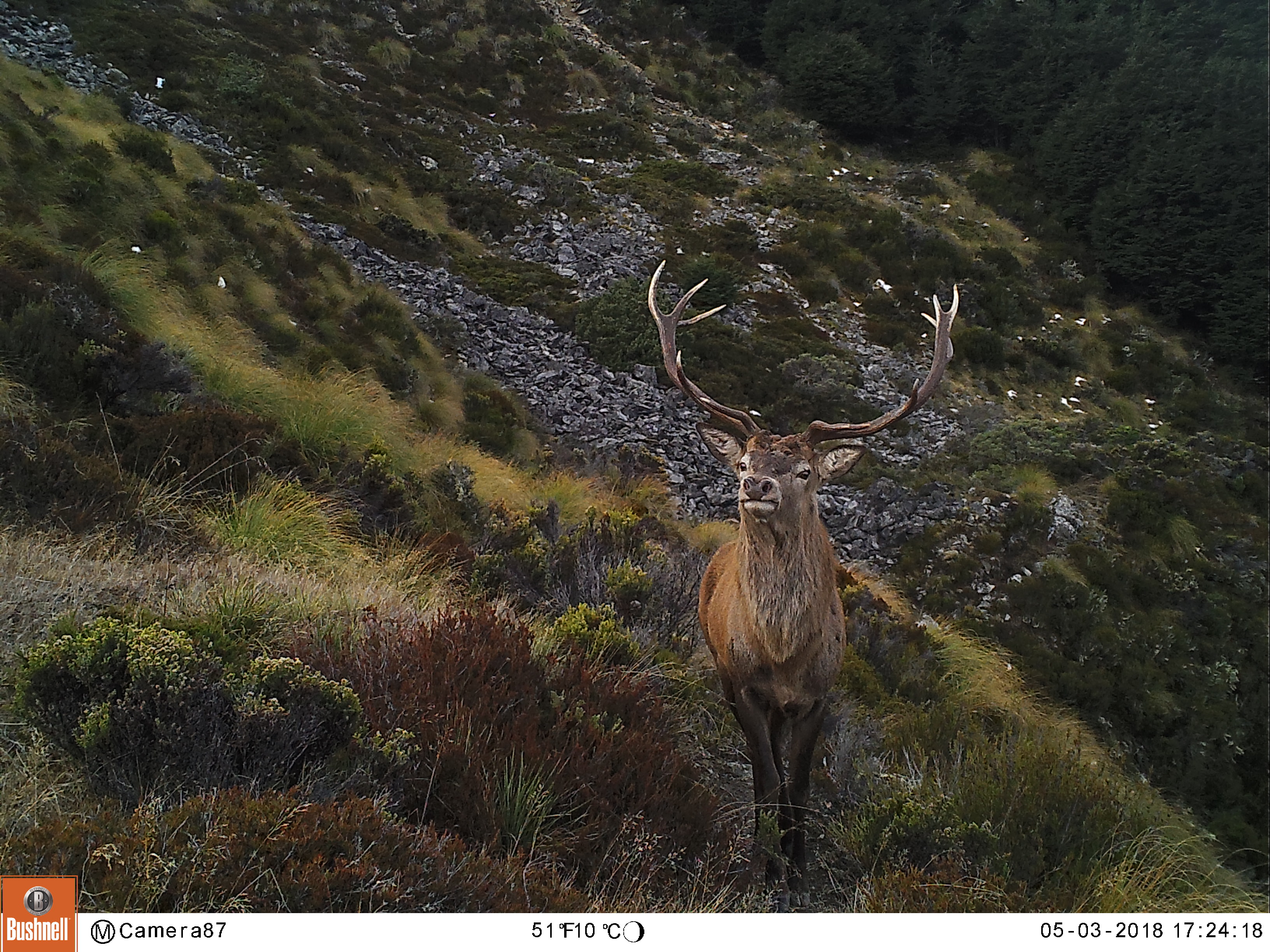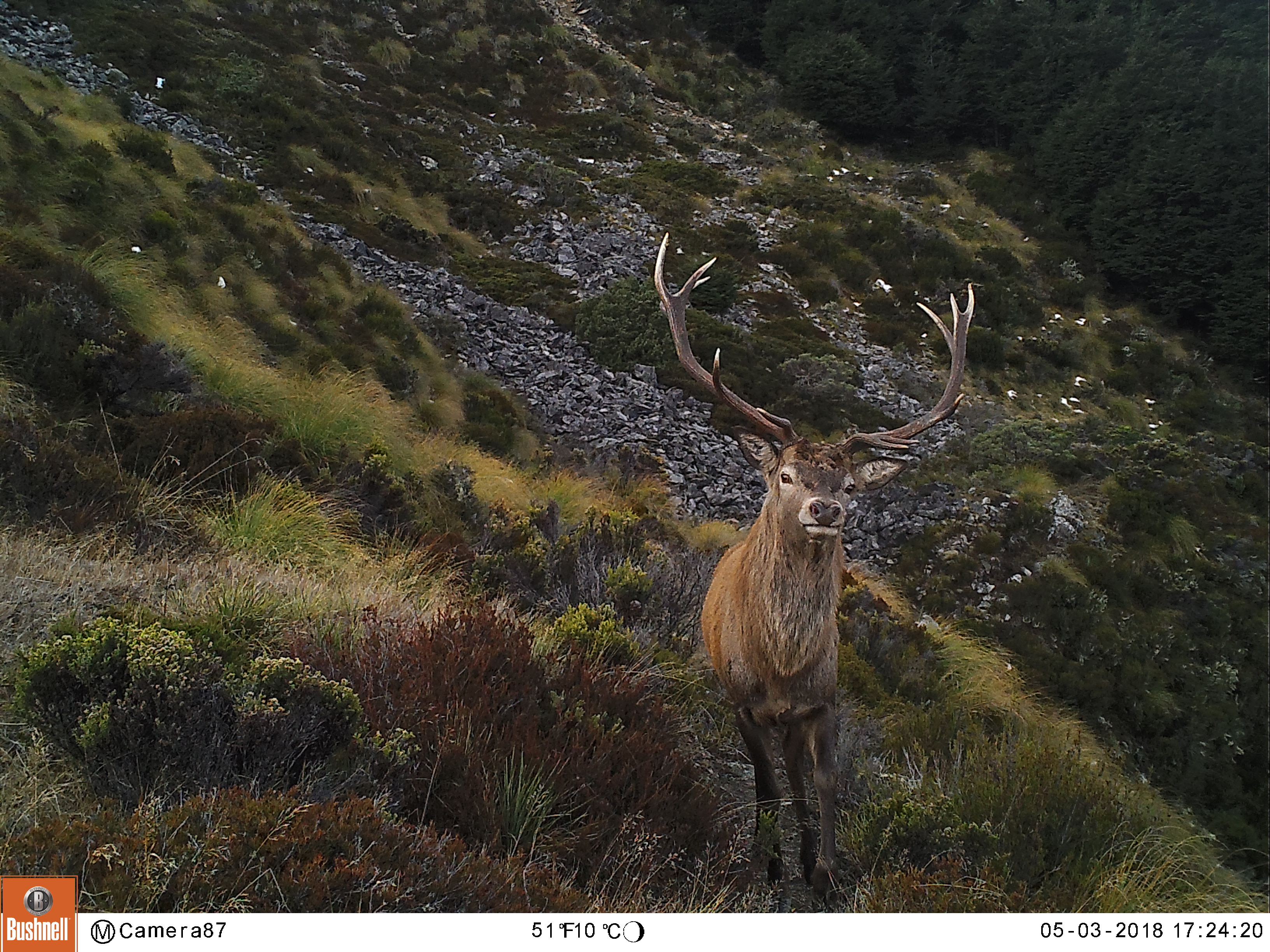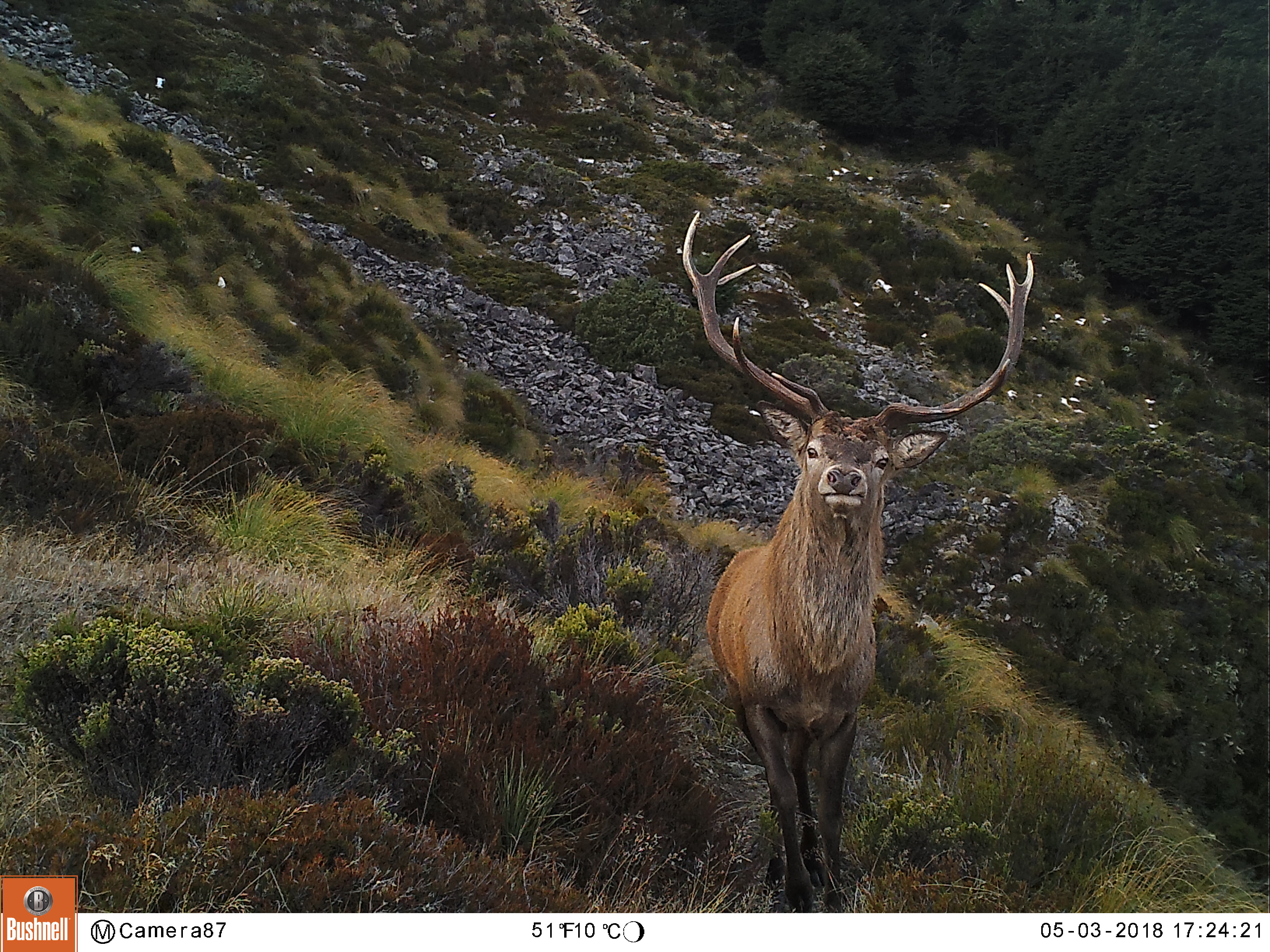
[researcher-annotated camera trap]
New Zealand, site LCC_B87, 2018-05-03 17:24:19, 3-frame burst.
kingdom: Animalia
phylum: Chordata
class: Mammalia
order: Artiodactyla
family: Cervidae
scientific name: Cervidae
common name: deer